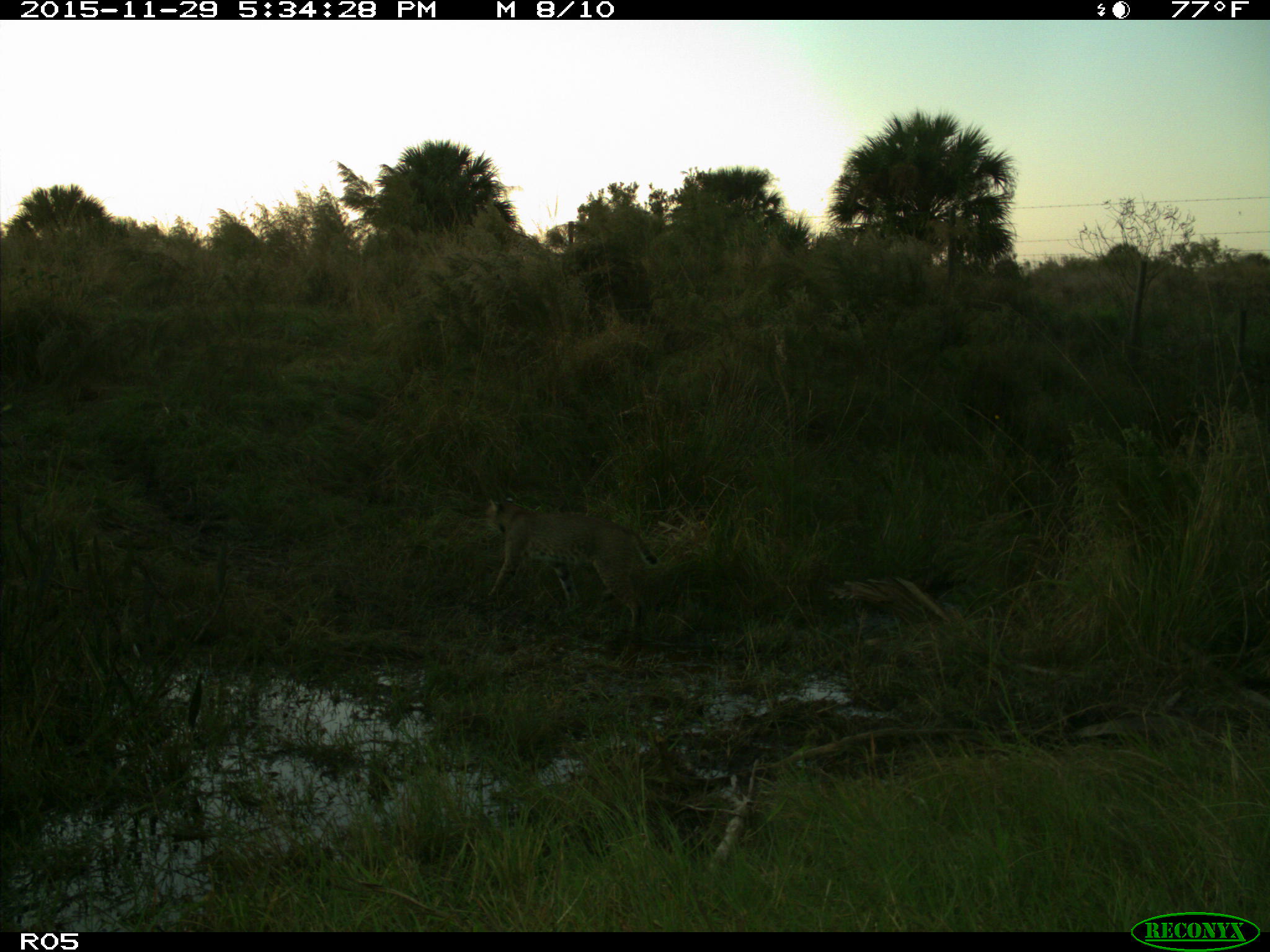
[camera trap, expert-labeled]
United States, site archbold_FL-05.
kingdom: Animalia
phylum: Chordata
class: Mammalia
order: Carnivora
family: Felidae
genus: Lynx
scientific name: Lynx rufus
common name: bobcat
Lynx rufus (bobcat).